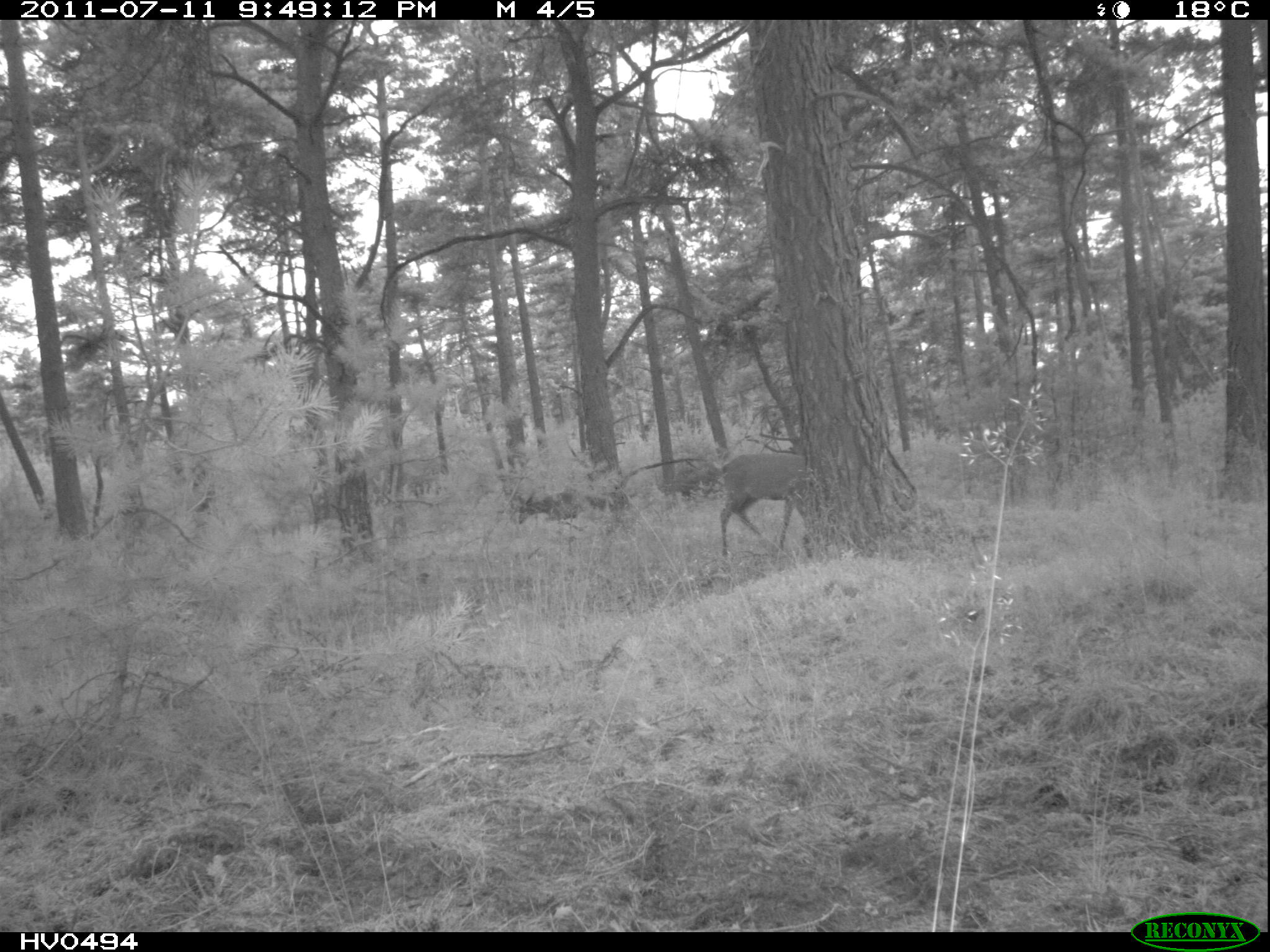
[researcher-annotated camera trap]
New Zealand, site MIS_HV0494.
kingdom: Animalia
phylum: Chordata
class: Mammalia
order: Artiodactyla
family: Cervidae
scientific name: Cervidae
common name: deer